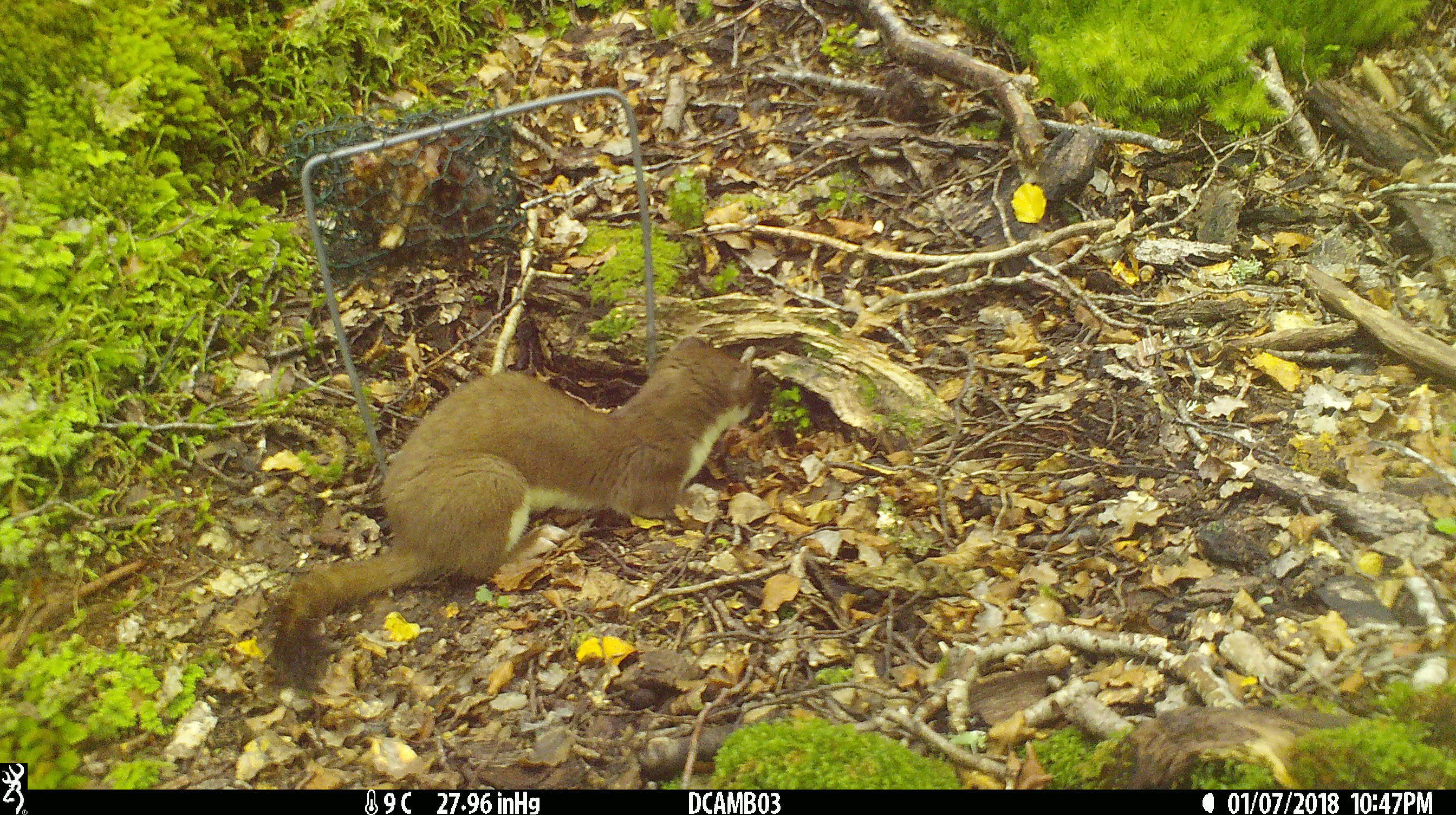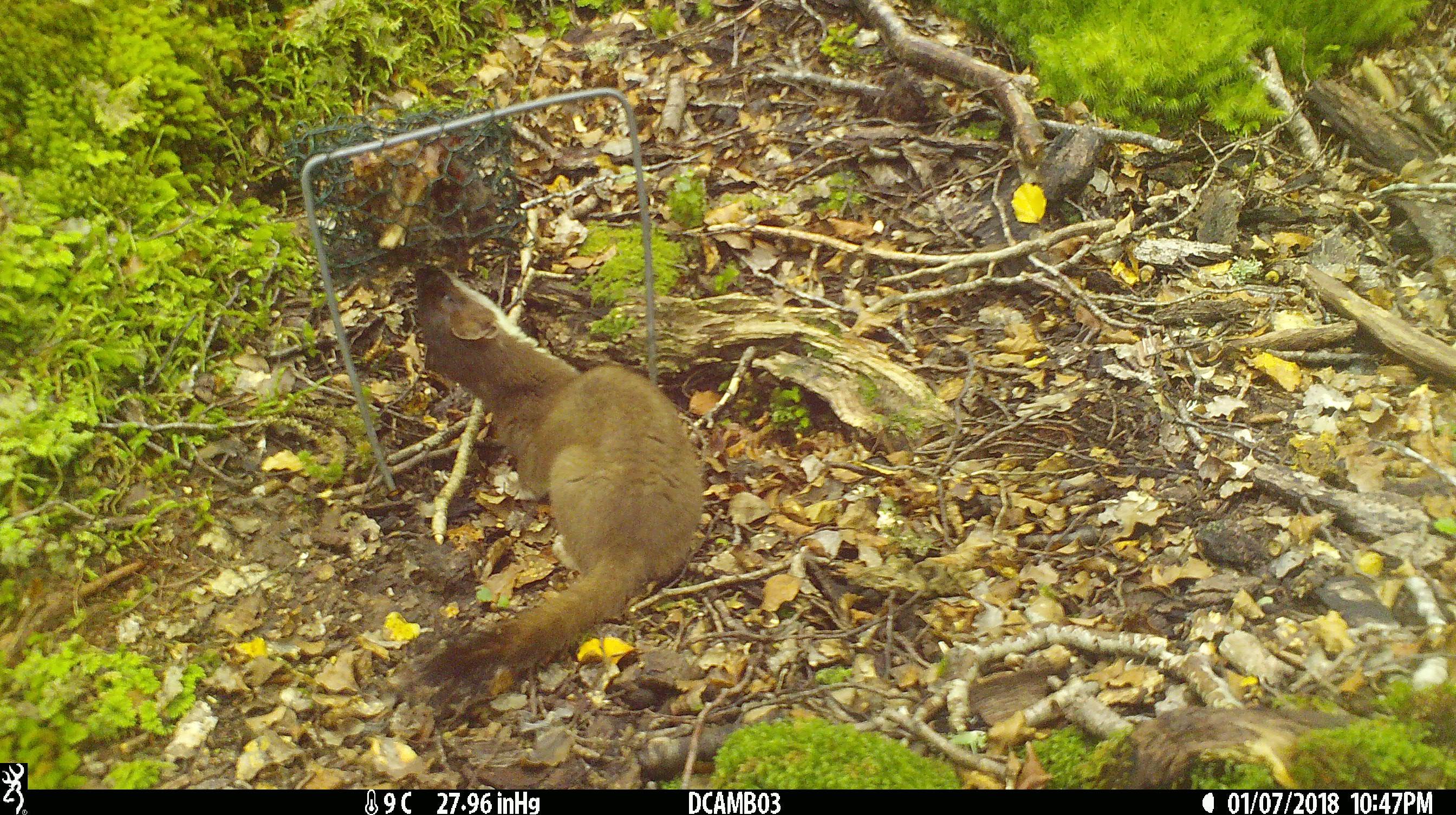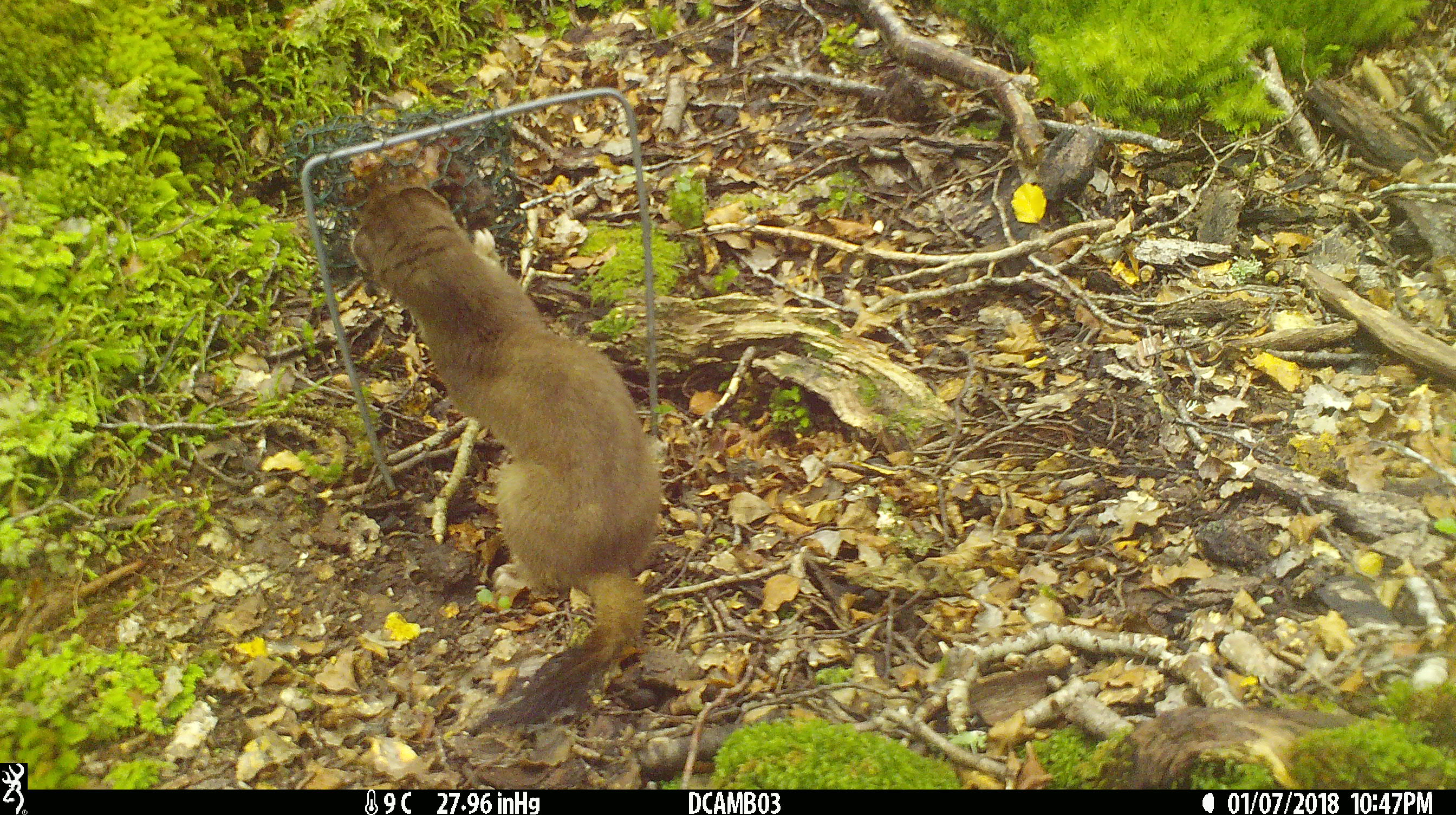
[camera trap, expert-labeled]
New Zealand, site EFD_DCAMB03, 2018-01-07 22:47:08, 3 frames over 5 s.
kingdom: Animalia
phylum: Chordata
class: Mammalia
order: Carnivora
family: Mustelidae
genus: Mustela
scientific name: Mustela erminea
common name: stoat